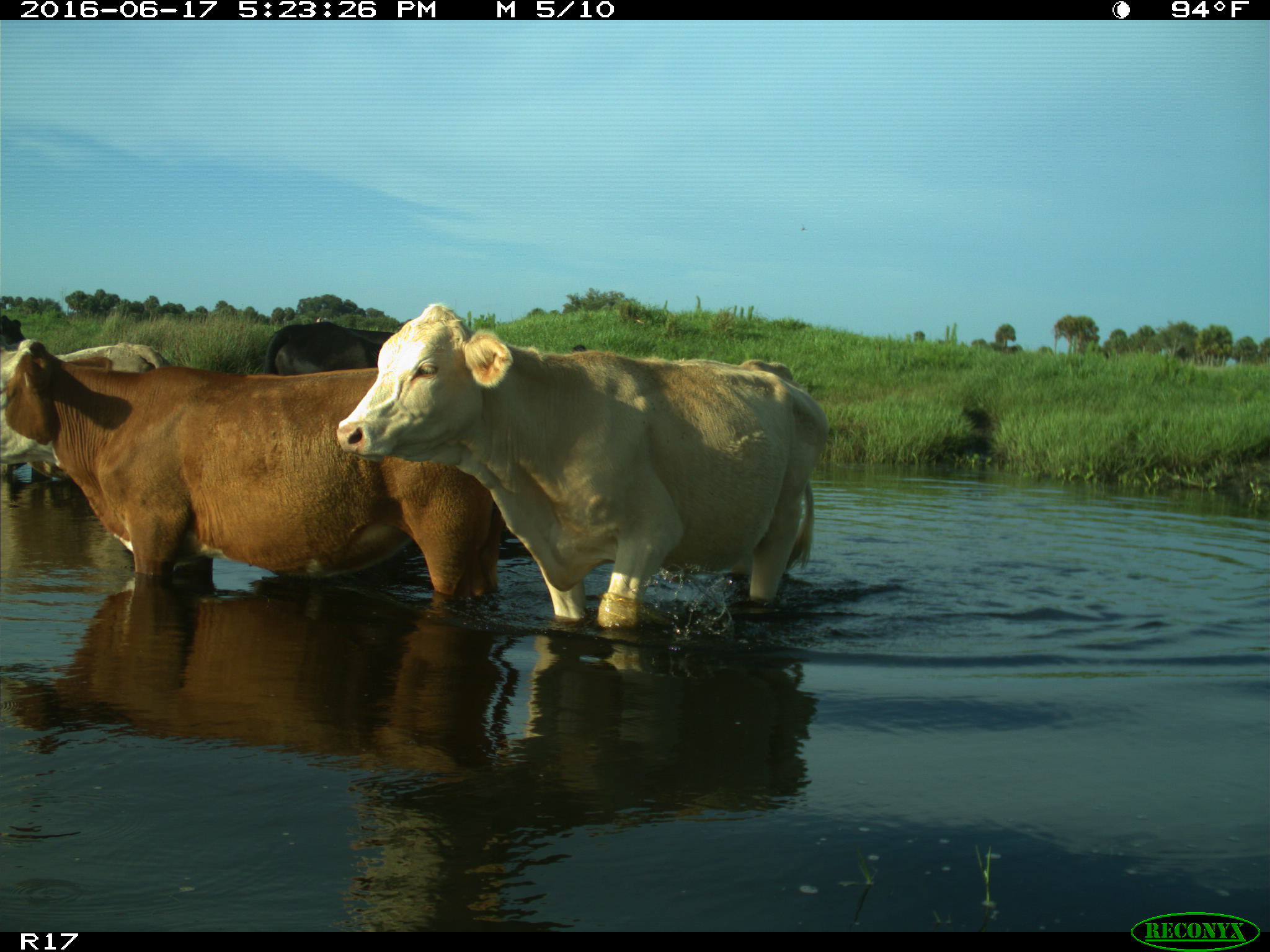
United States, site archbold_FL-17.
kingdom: Animalia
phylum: Chordata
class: Mammalia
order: Artiodactyla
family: Bovidae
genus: Bos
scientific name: Bos taurus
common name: domestic cow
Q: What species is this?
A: Bos taurus (domestic cow).